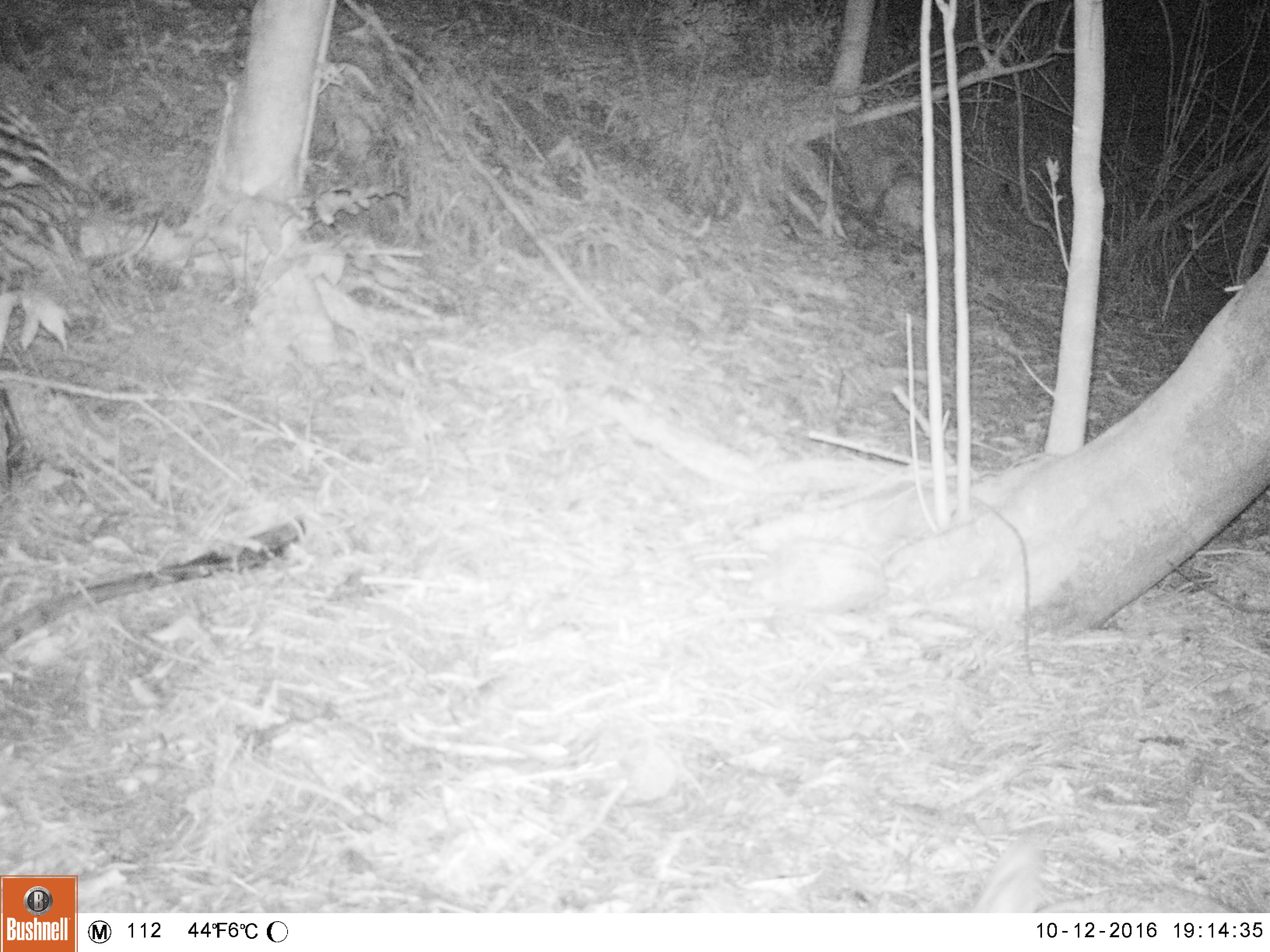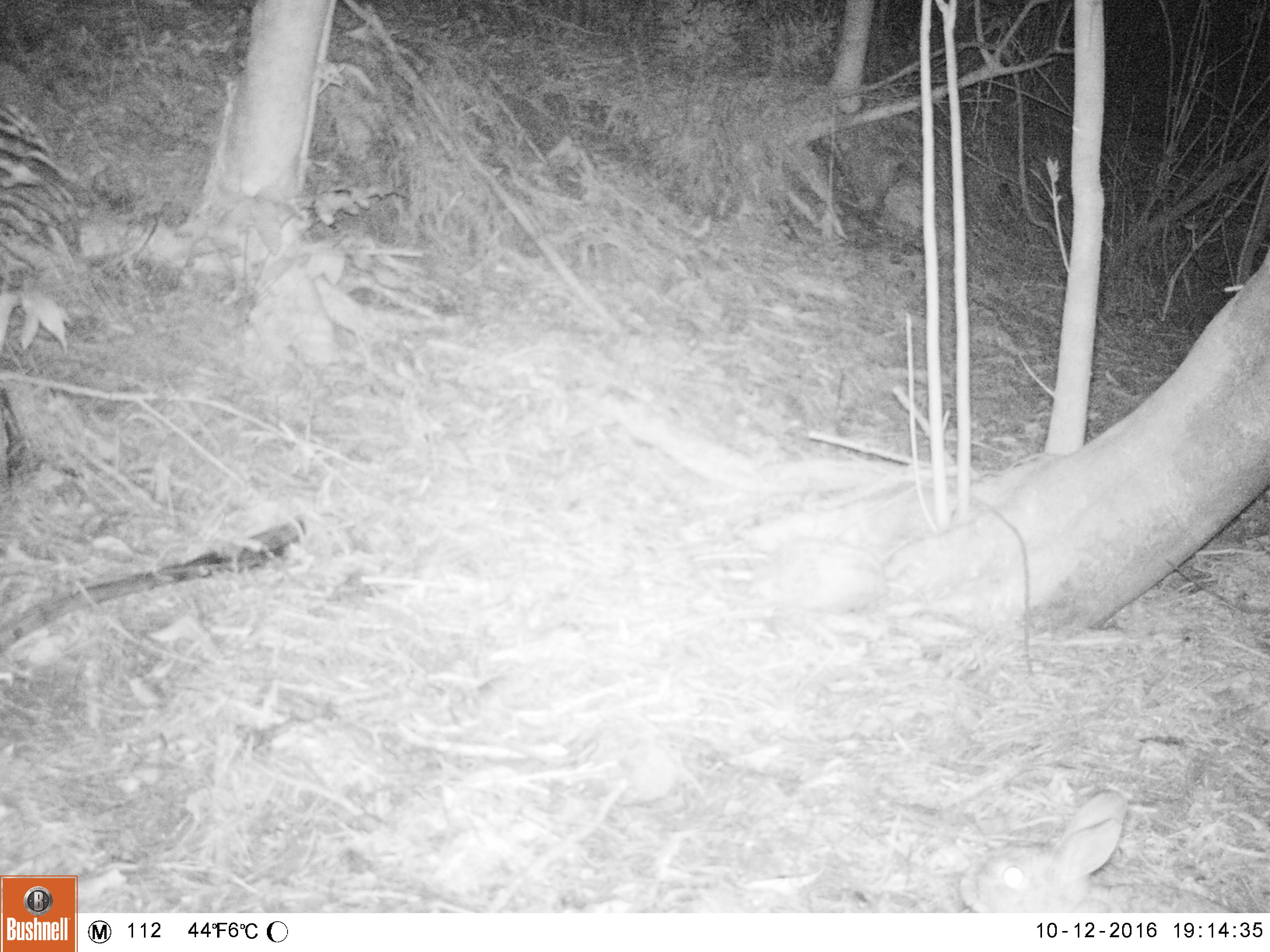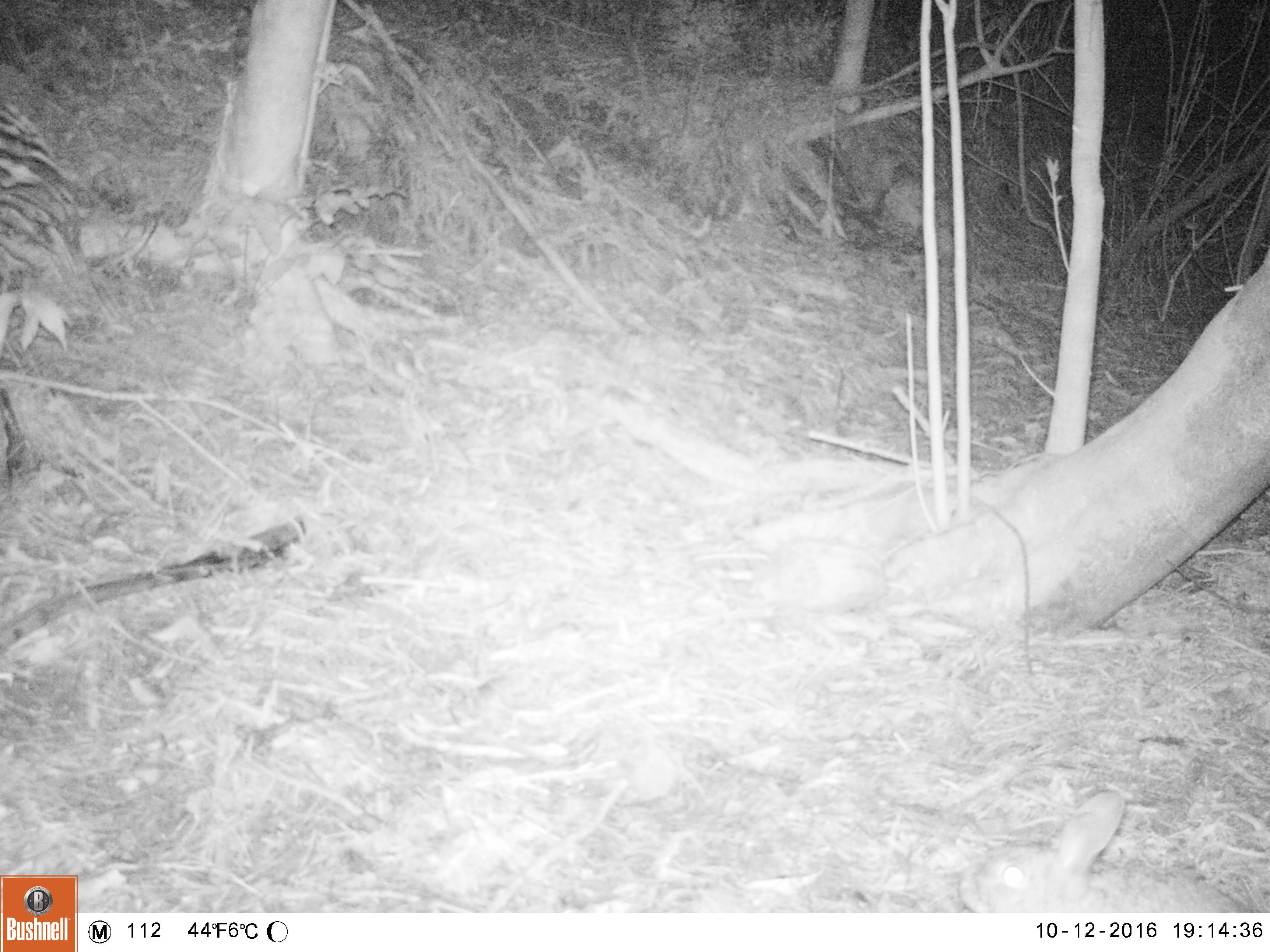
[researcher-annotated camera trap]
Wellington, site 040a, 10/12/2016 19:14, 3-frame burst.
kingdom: Animalia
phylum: Chordata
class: Mammalia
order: Lagomorpha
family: Leporidae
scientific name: Leporidae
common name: rabbit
Rabbit (Leporidae).